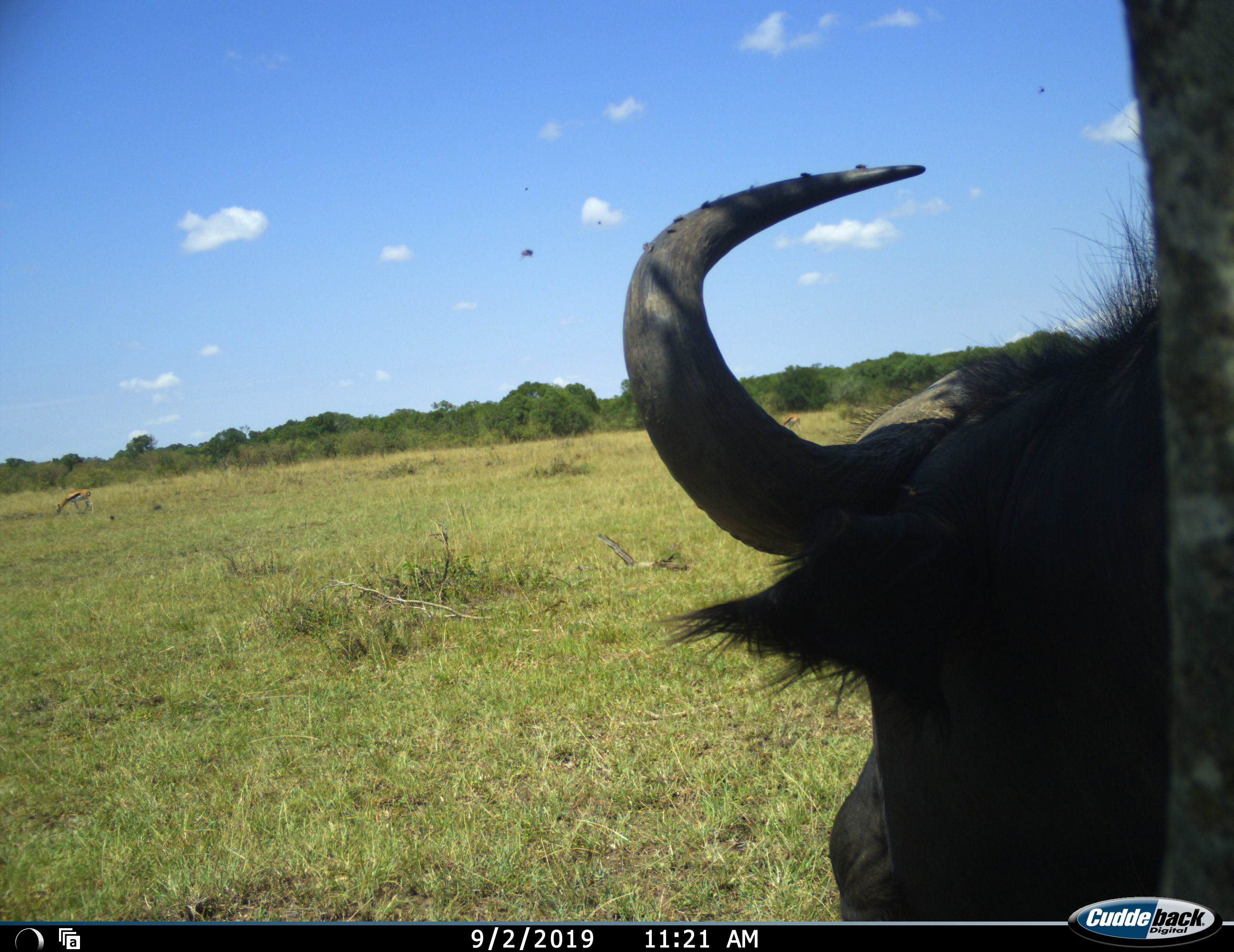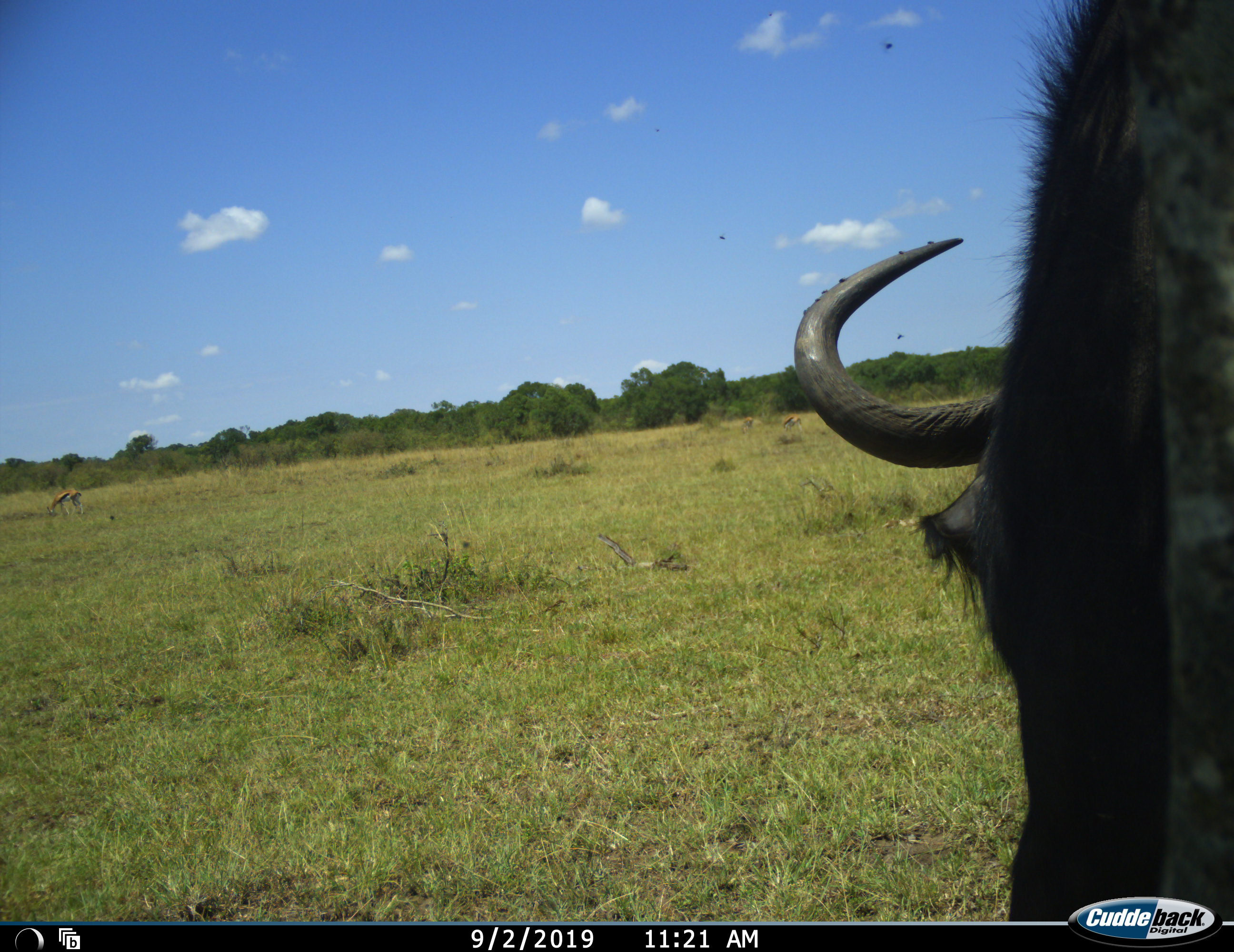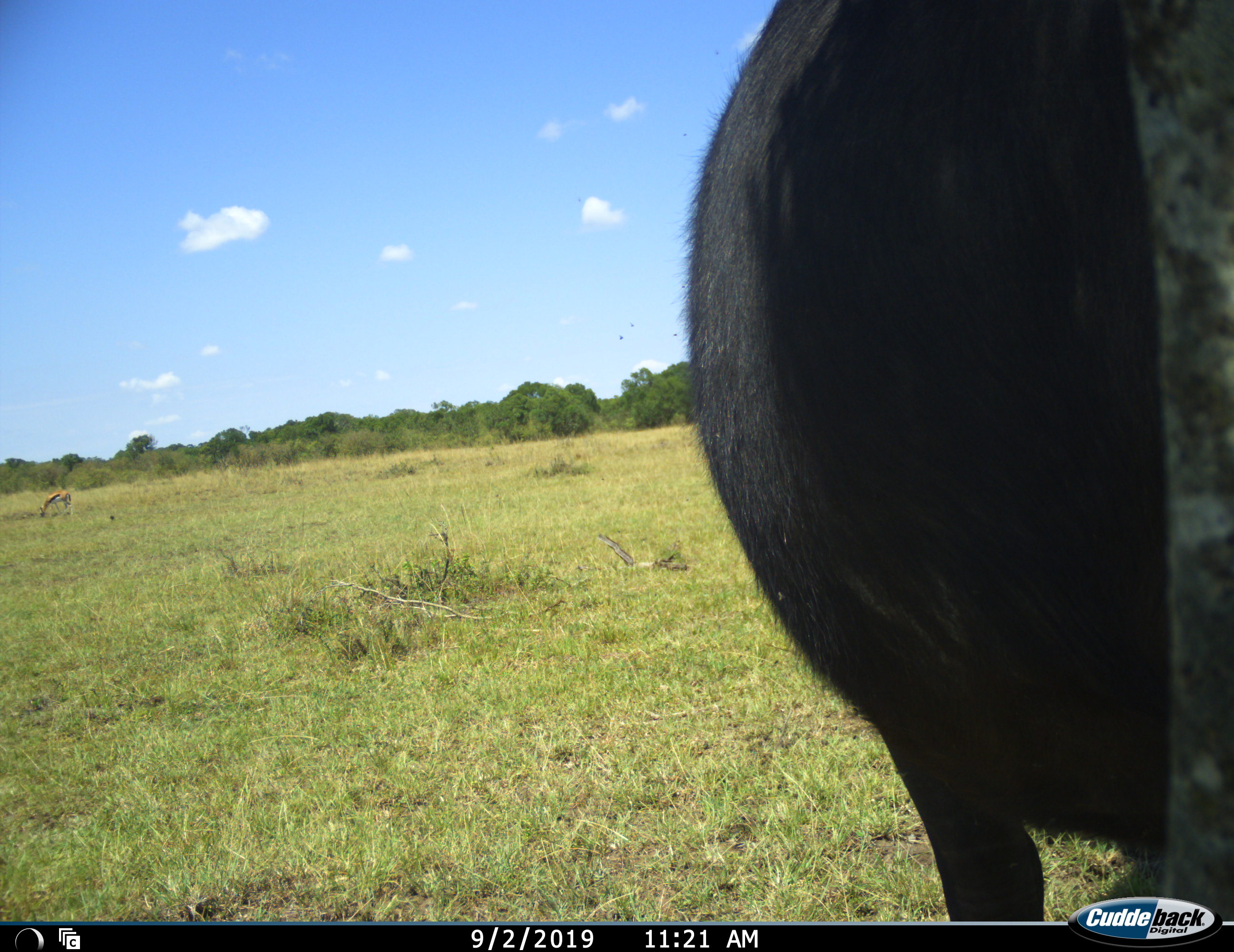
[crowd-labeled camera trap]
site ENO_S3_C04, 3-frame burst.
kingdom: Animalia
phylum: Chordata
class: Mammalia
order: Artiodactyla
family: Bovidae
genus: Syncerus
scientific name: Syncerus caffer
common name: african buffalo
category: buffalo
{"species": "buffalo (african buffalo) (Syncerus caffer)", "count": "1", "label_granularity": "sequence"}